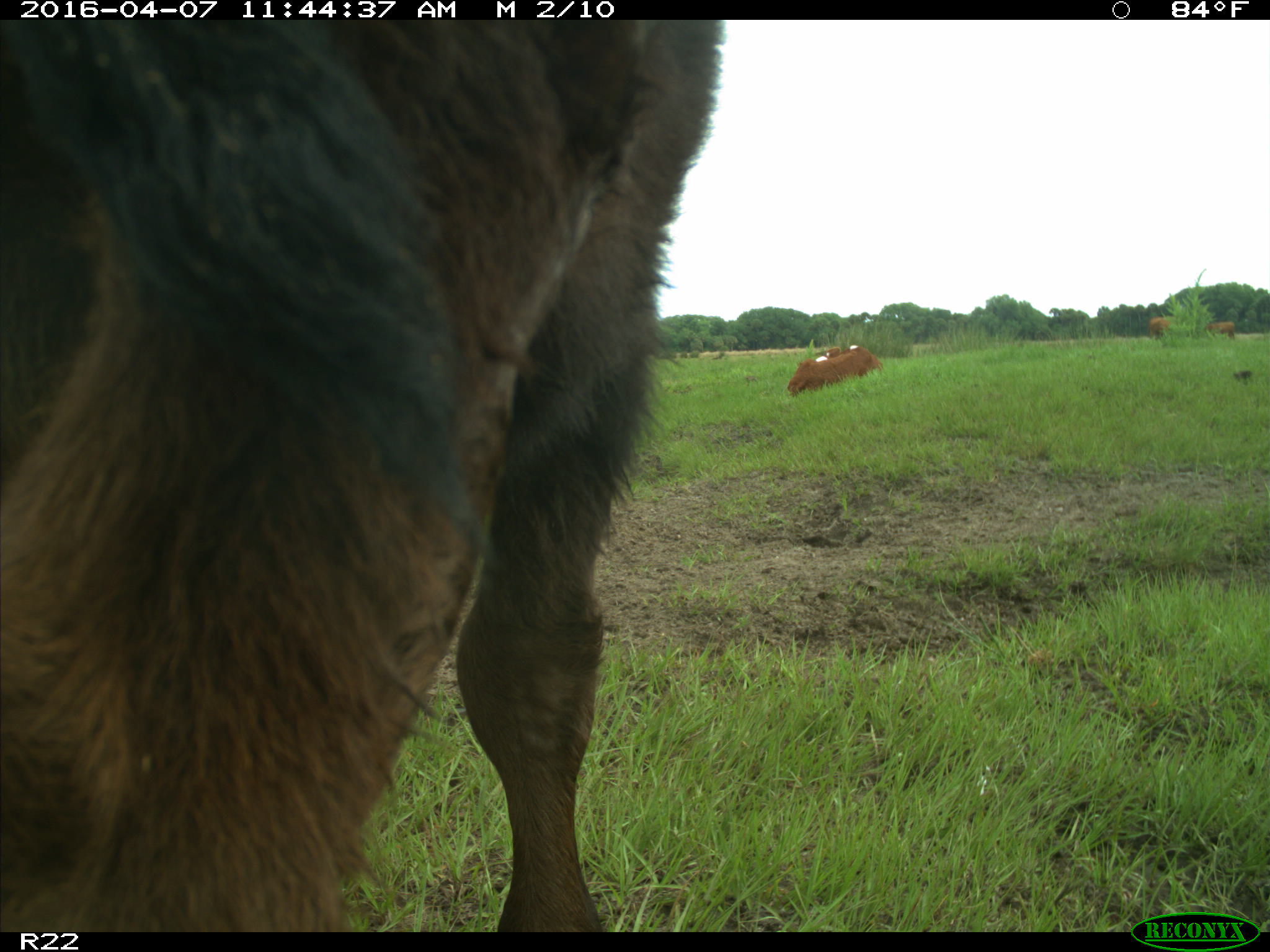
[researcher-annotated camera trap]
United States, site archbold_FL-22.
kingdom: Animalia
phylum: Chordata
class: Mammalia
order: Artiodactyla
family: Bovidae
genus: Bos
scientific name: Bos taurus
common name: domestic cow